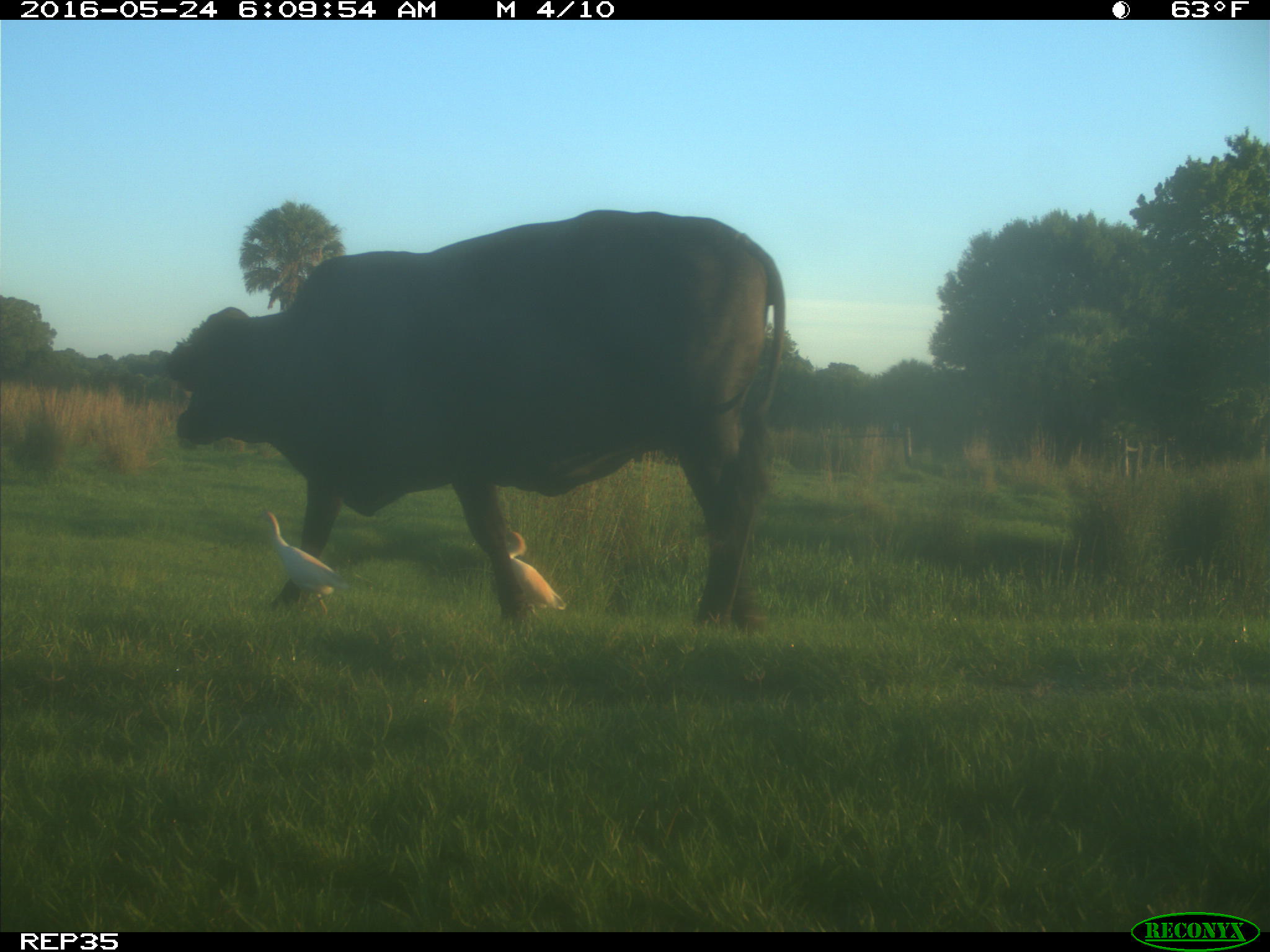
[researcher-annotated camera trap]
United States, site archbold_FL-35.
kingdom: Animalia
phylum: Chordata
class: Mammalia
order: Artiodactyla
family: Bovidae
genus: Bos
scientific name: Bos taurus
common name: domestic cow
Bos taurus (domestic cow).